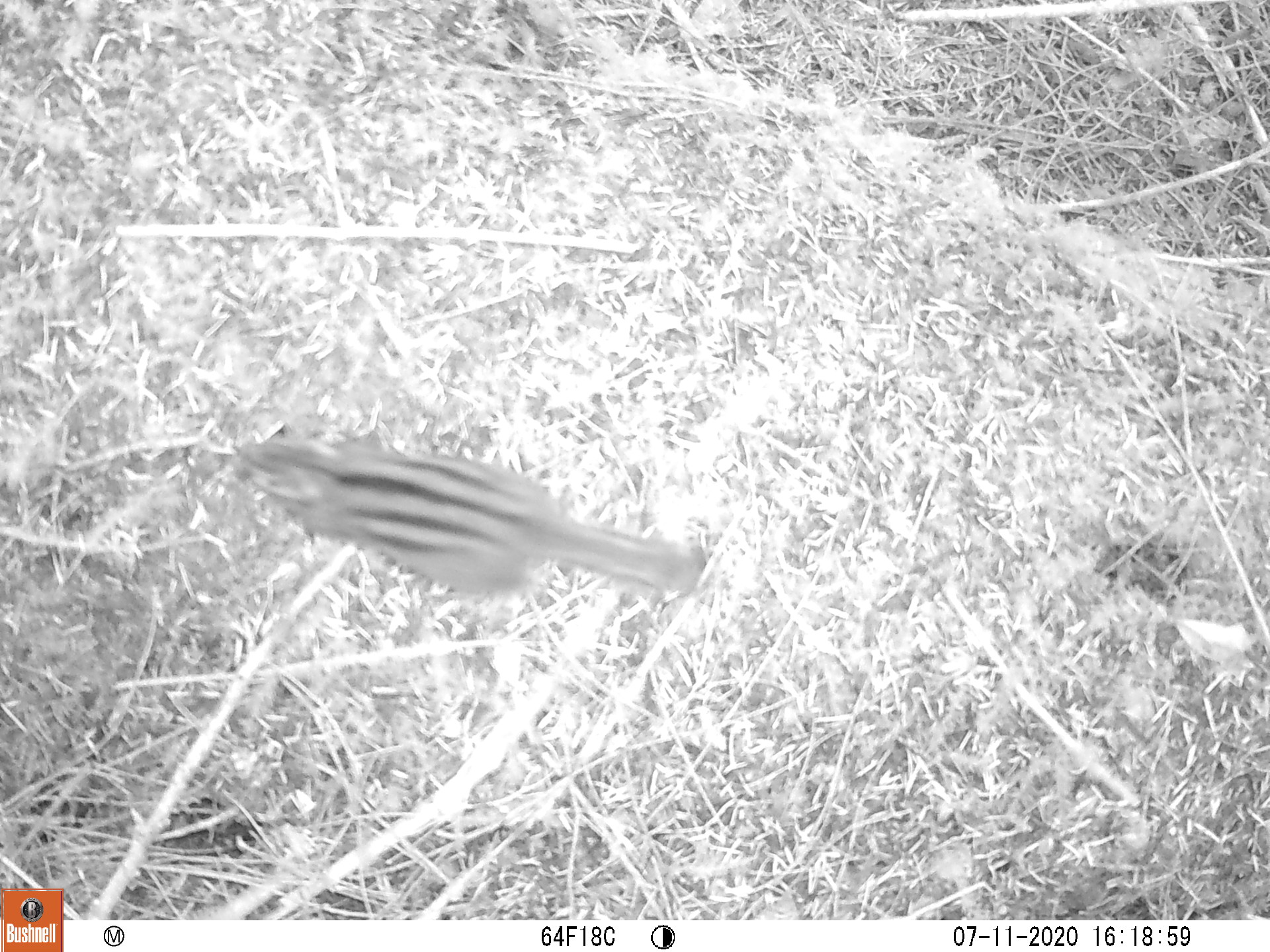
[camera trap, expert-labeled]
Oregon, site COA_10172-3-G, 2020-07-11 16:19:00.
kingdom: Animalia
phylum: Chordata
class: Mammalia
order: Rodentia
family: Sciuridae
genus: Neotamias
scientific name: Neotamias townsendii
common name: townsend's chipmunk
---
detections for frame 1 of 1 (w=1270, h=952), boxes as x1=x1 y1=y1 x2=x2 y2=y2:
townsend's chipmunk: x1=225 y1=424 x2=708 y2=611